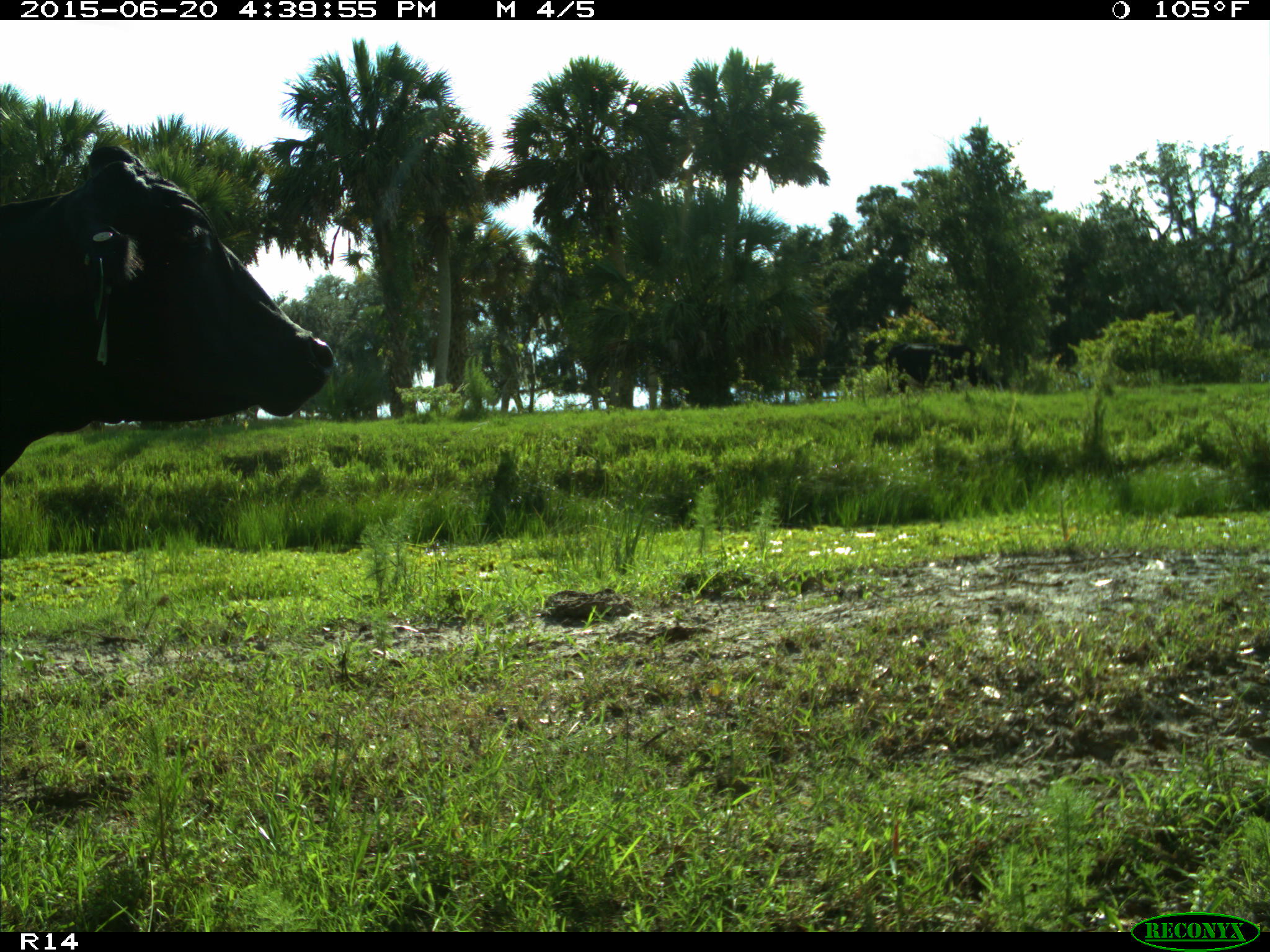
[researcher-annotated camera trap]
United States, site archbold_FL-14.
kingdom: Animalia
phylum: Chordata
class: Mammalia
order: Artiodactyla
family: Bovidae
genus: Bos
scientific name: Bos taurus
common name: domestic cow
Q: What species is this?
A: Bos taurus (domestic cow).